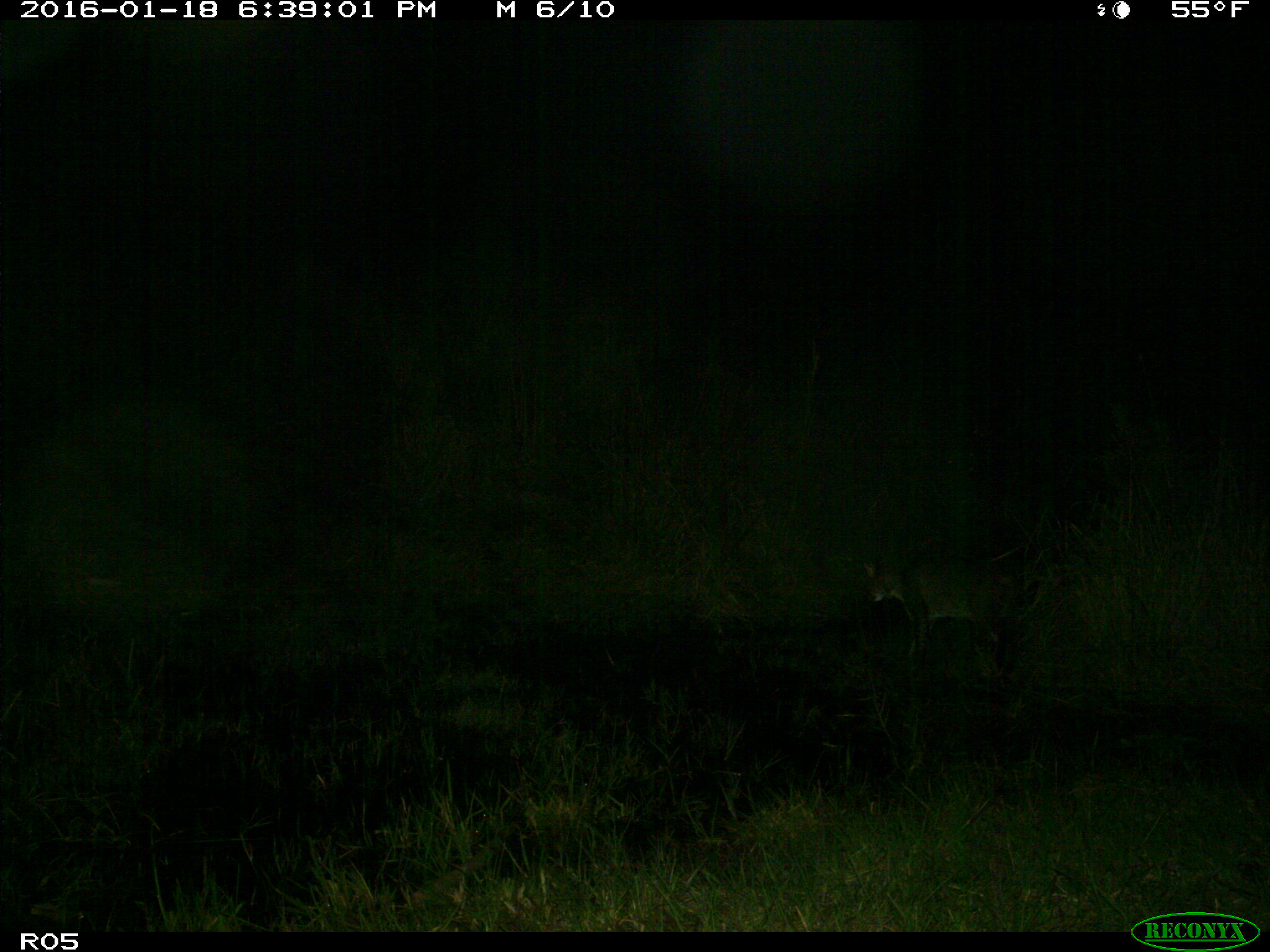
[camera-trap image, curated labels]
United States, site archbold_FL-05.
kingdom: Animalia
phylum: Chordata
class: Mammalia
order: Carnivora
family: Felidae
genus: Lynx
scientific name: Lynx rufus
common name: bobcat